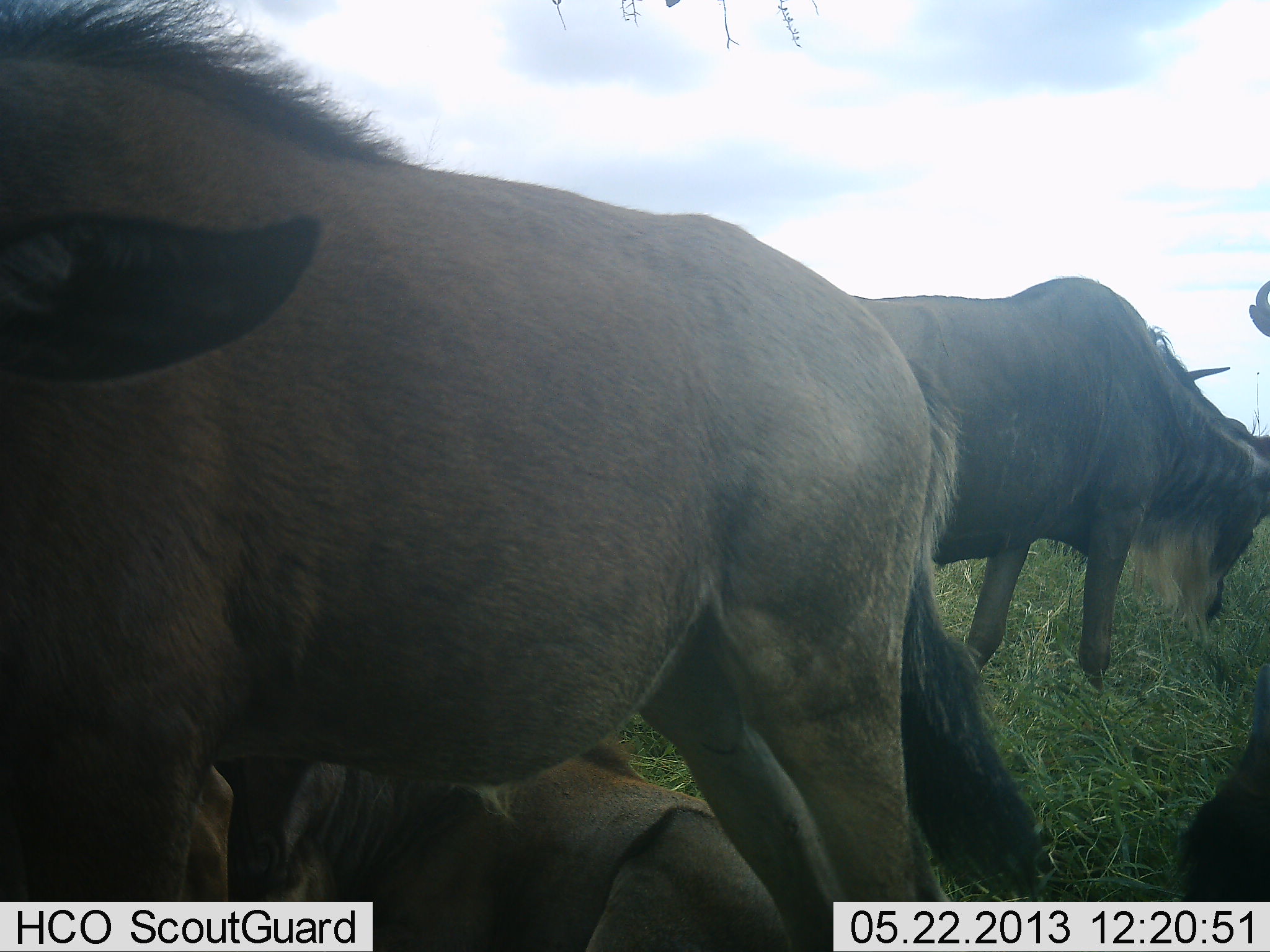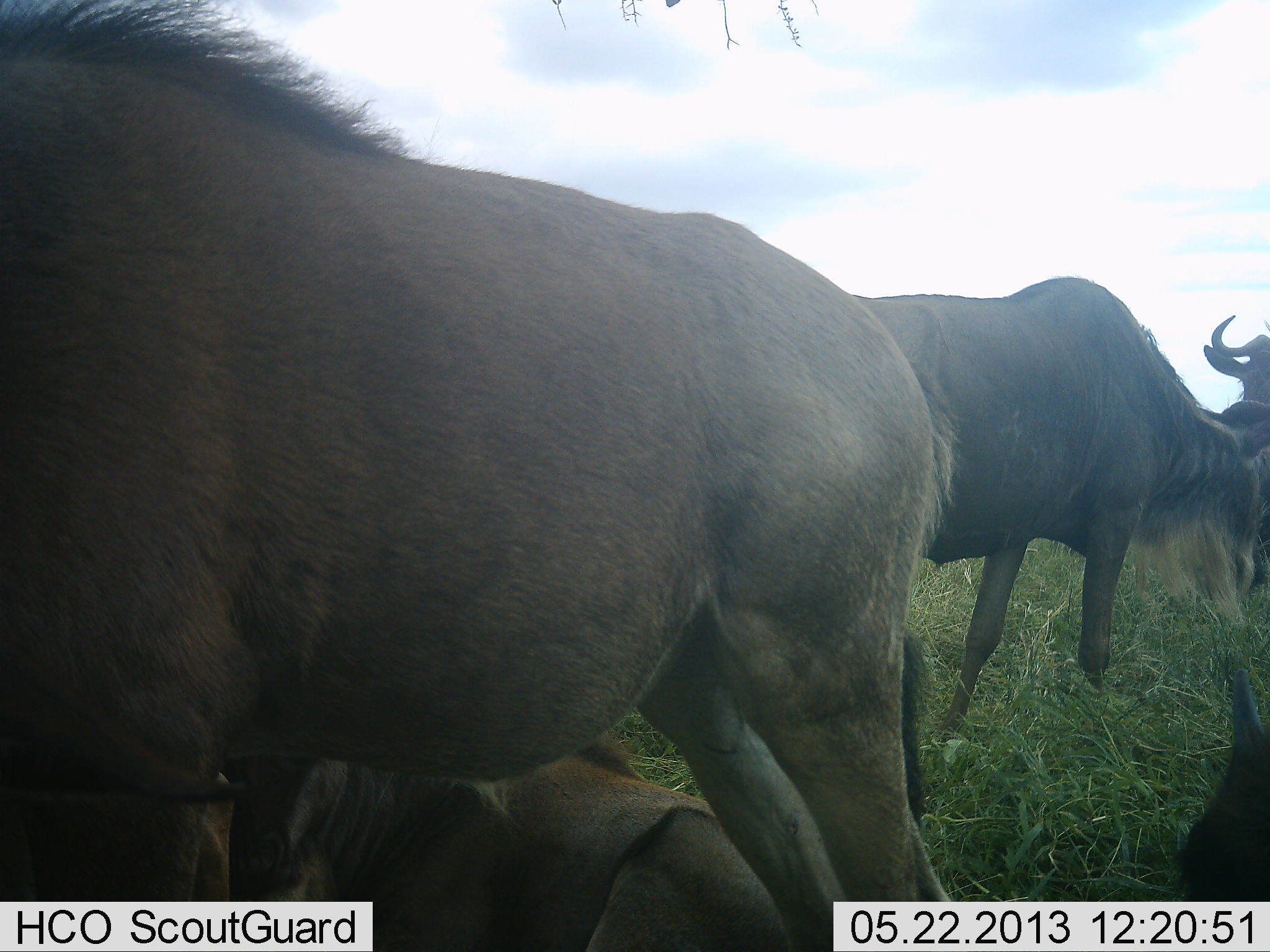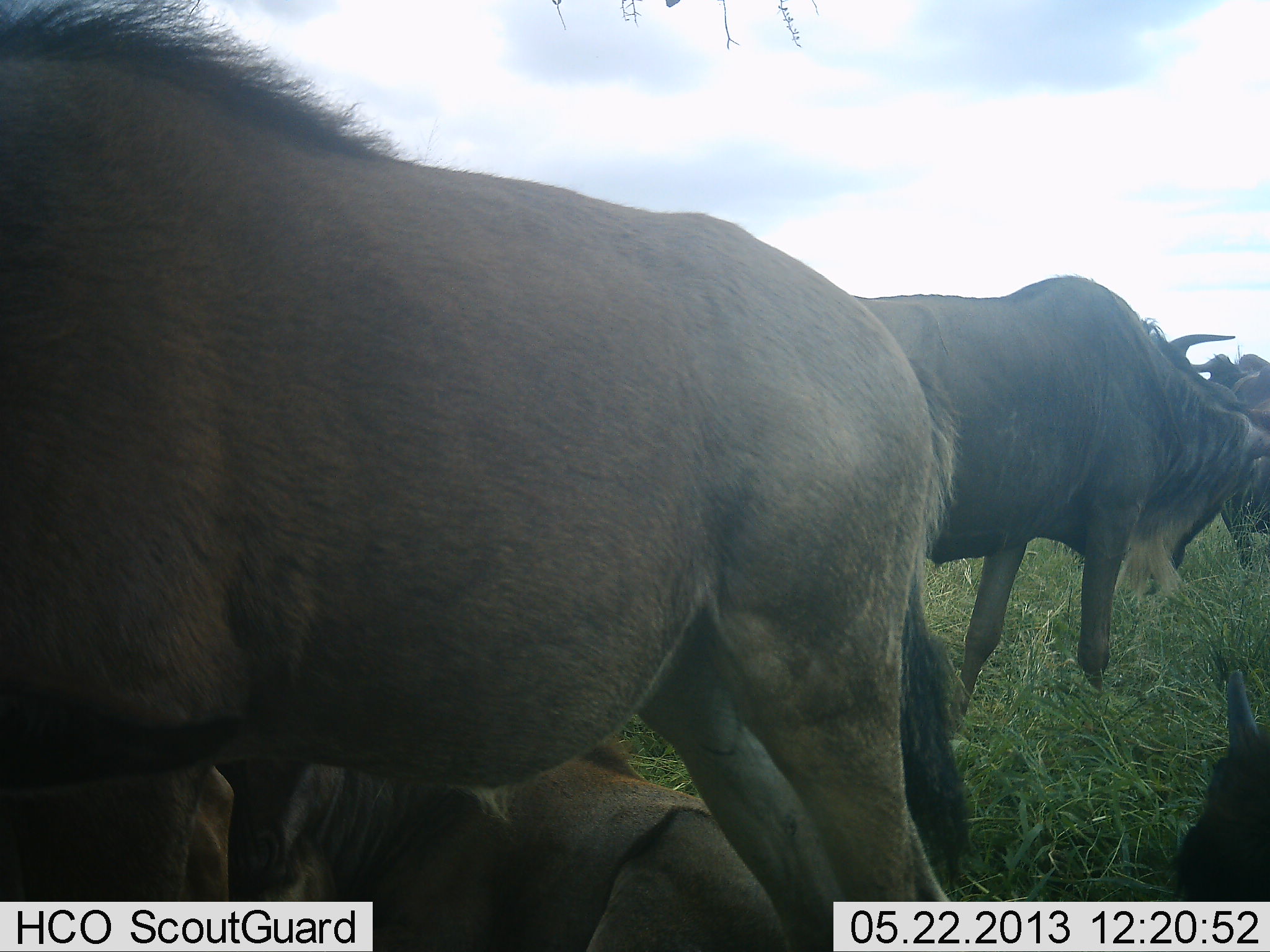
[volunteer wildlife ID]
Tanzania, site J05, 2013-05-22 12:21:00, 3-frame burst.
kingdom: Animalia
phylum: Chordata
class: Mammalia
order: Artiodactyla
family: Bovidae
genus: Connochaetes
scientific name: Connochaetes taurinus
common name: blue wildebeest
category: wildebeest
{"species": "wildebeest (blue wildebeest) (Connochaetes taurinus)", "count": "5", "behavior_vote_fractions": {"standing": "90%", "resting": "100%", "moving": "0%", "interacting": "20%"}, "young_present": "20%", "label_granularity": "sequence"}